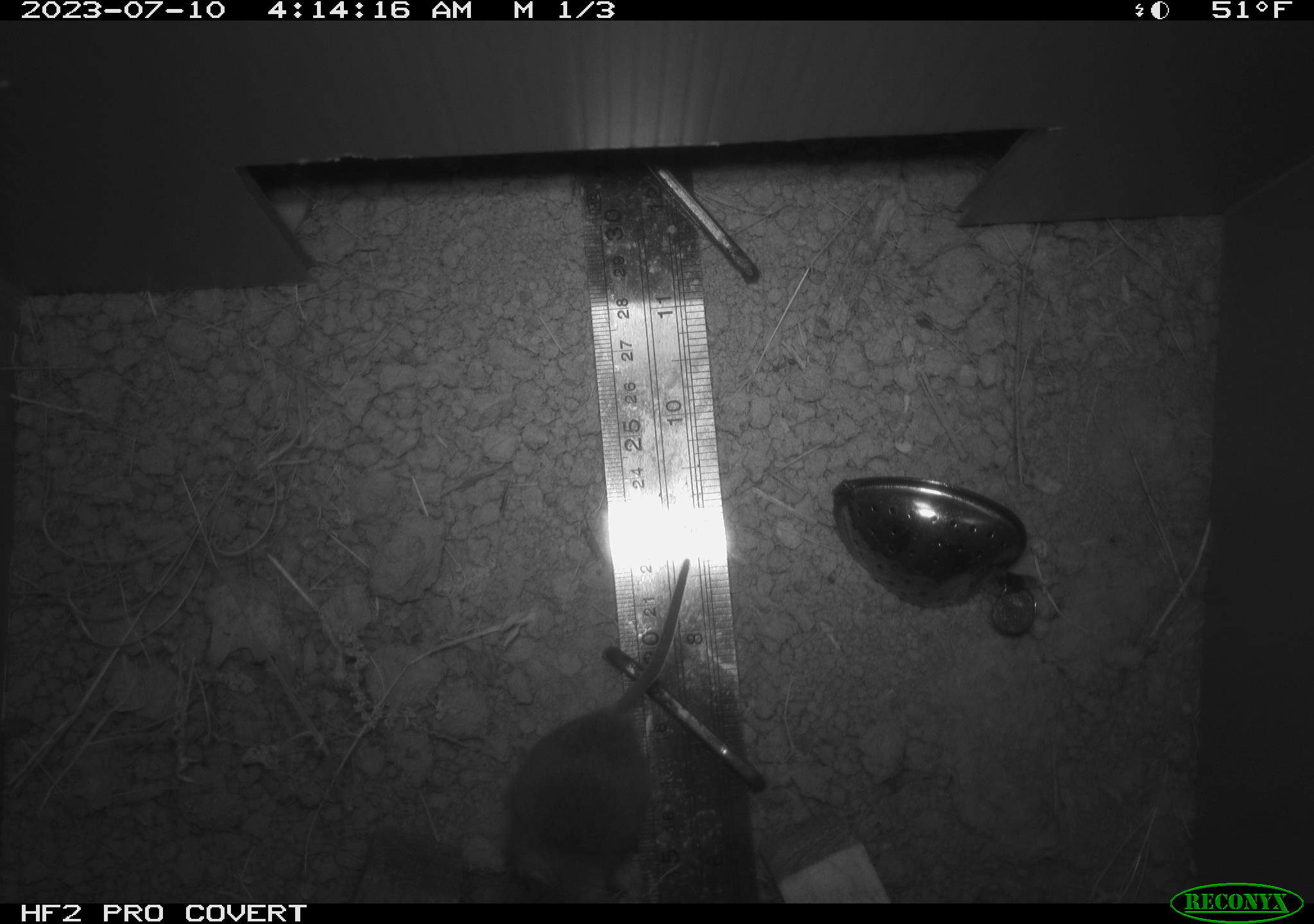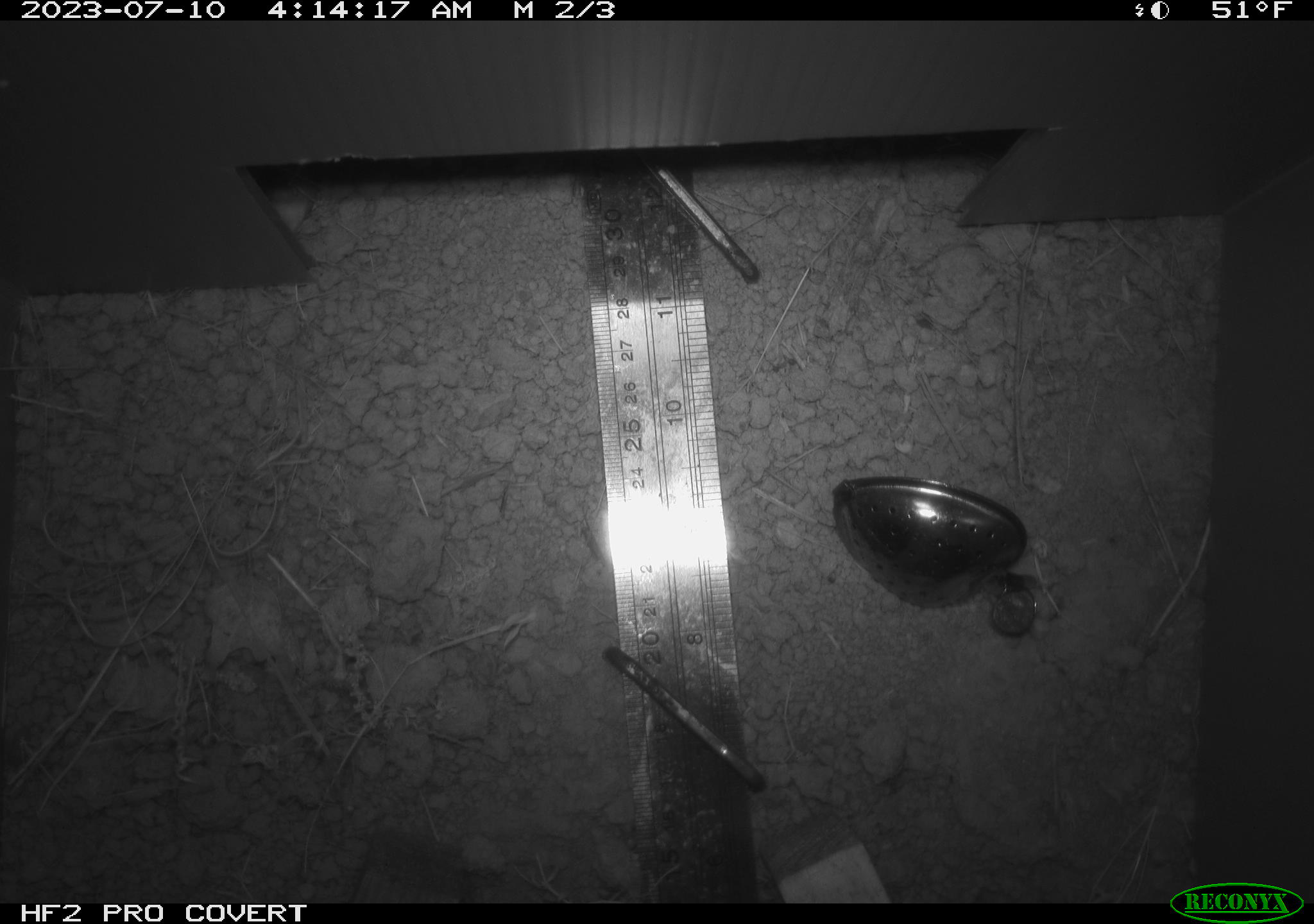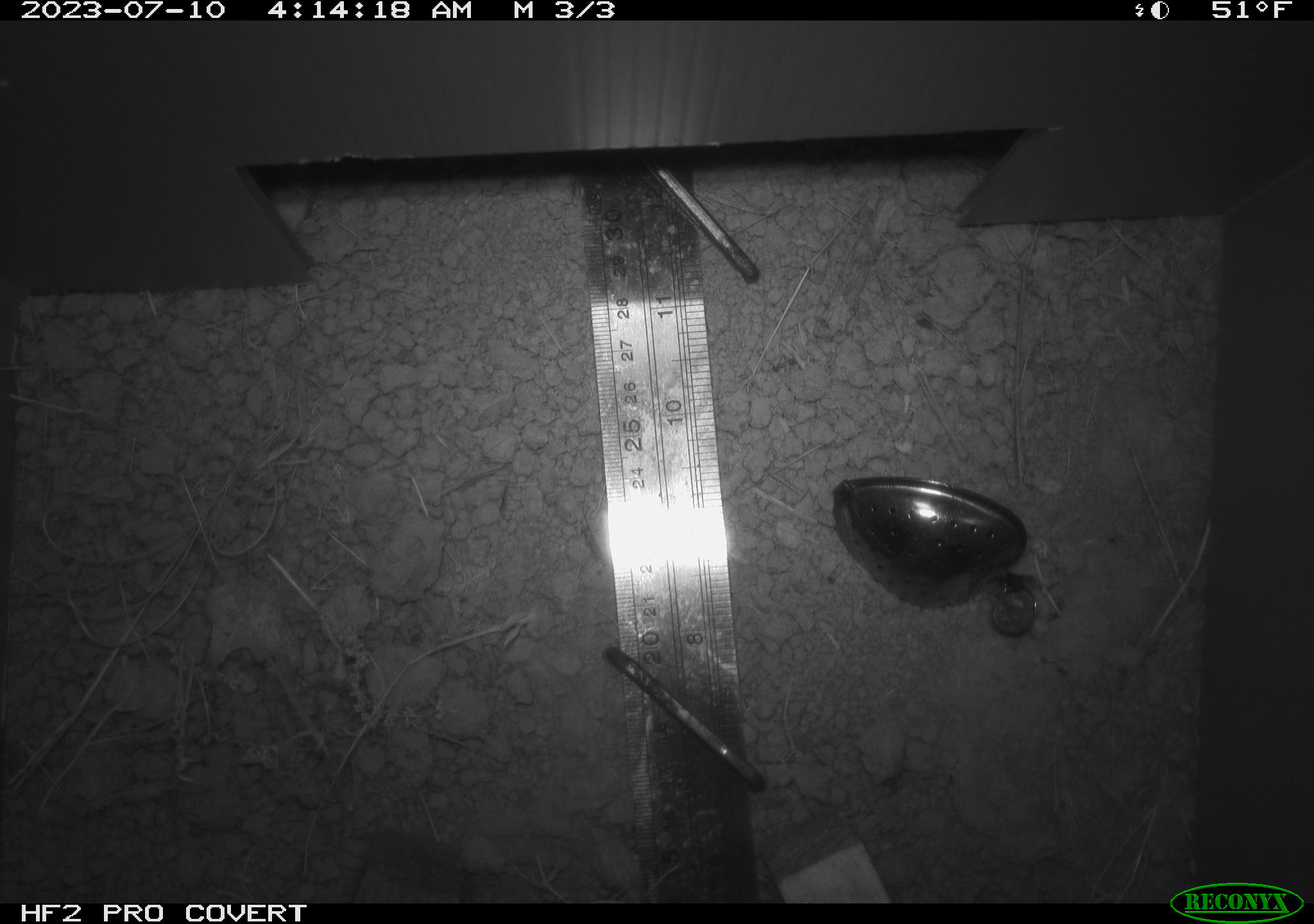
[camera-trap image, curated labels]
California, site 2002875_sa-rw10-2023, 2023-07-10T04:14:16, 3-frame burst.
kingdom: Animalia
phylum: Chordata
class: Mammalia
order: Eulipotyphla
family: Soricidae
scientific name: Soricidae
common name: shrews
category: soricidae family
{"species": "soricidae family (shrews) (Soricidae)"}